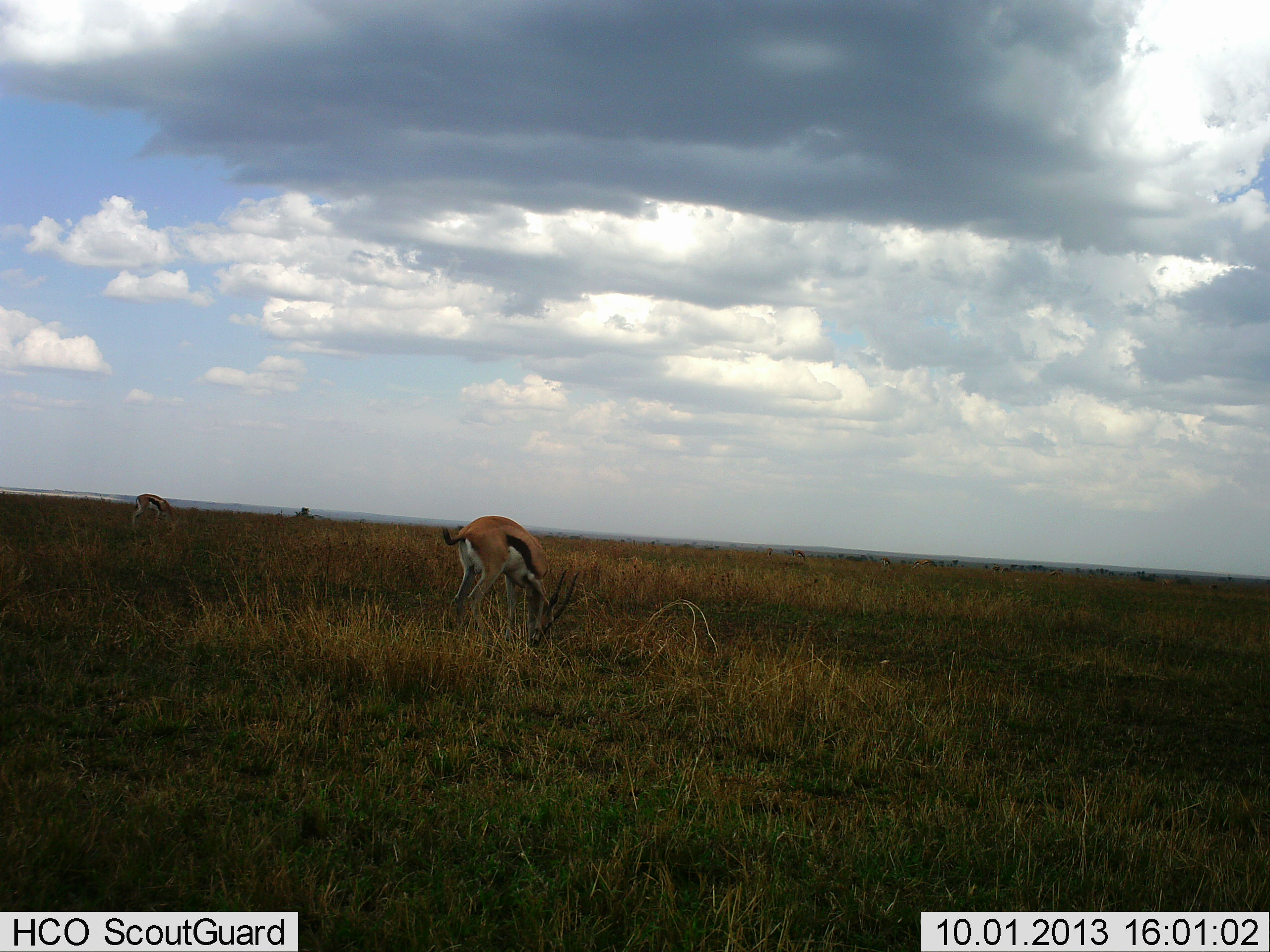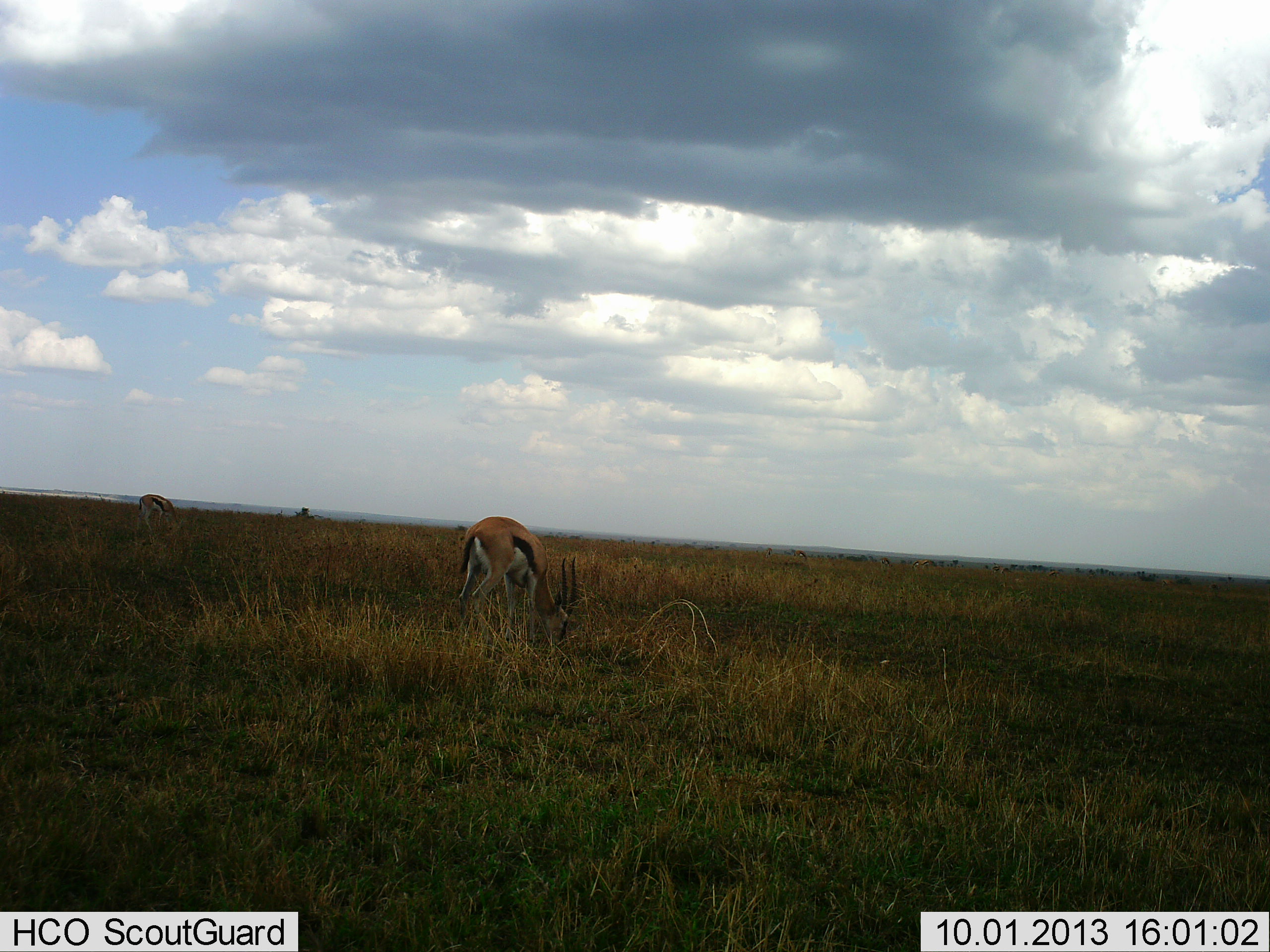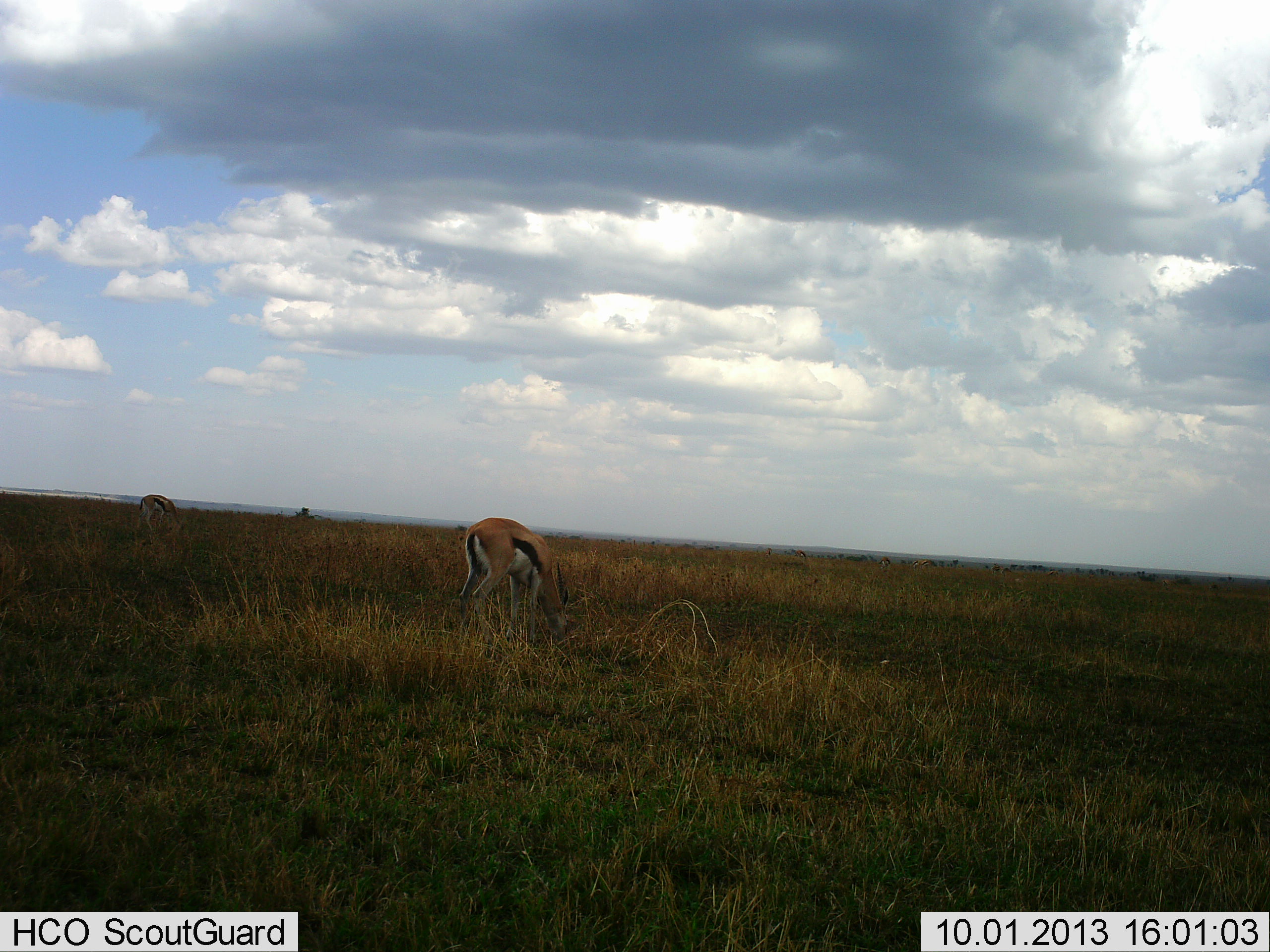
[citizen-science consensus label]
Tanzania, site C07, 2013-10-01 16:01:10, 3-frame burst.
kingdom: Animalia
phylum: Chordata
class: Mammalia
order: Artiodactyla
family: Bovidae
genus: Eudorcas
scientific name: Eudorcas thomsonii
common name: thomson's gazelle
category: gazellethomsons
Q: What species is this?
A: Gazellethomsons (thomson's gazelle) (Eudorcas thomsonii).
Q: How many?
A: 2.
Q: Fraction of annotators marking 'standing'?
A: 39%.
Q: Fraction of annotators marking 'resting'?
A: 6%.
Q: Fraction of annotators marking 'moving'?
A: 6%.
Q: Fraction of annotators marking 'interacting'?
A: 6%.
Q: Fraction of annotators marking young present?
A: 0%.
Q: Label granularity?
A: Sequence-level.